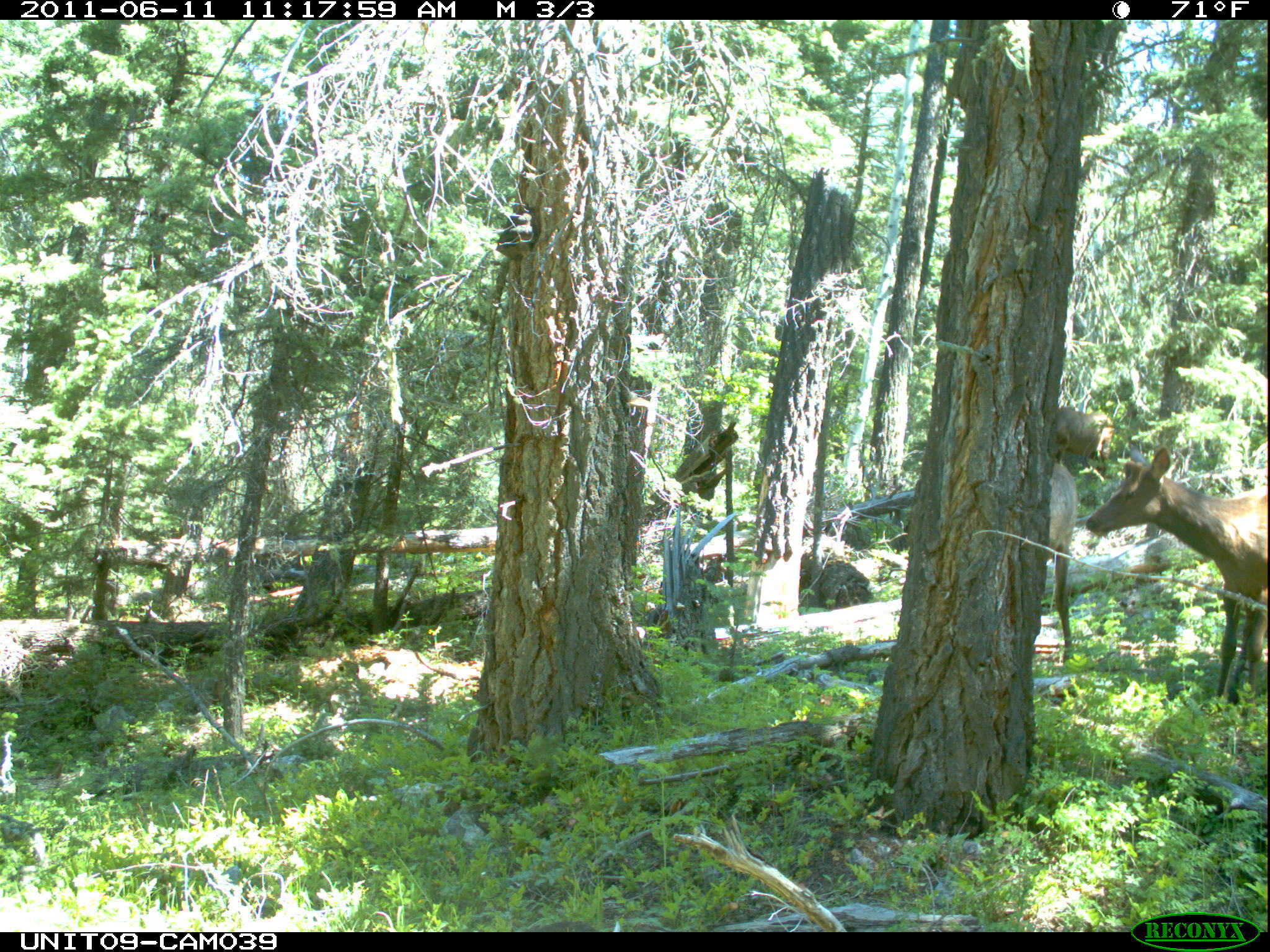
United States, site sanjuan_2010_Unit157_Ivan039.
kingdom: Animalia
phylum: Chordata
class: Mammalia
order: Artiodactyla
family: Cervidae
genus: Cervus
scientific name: Cervus elaphus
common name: red deer